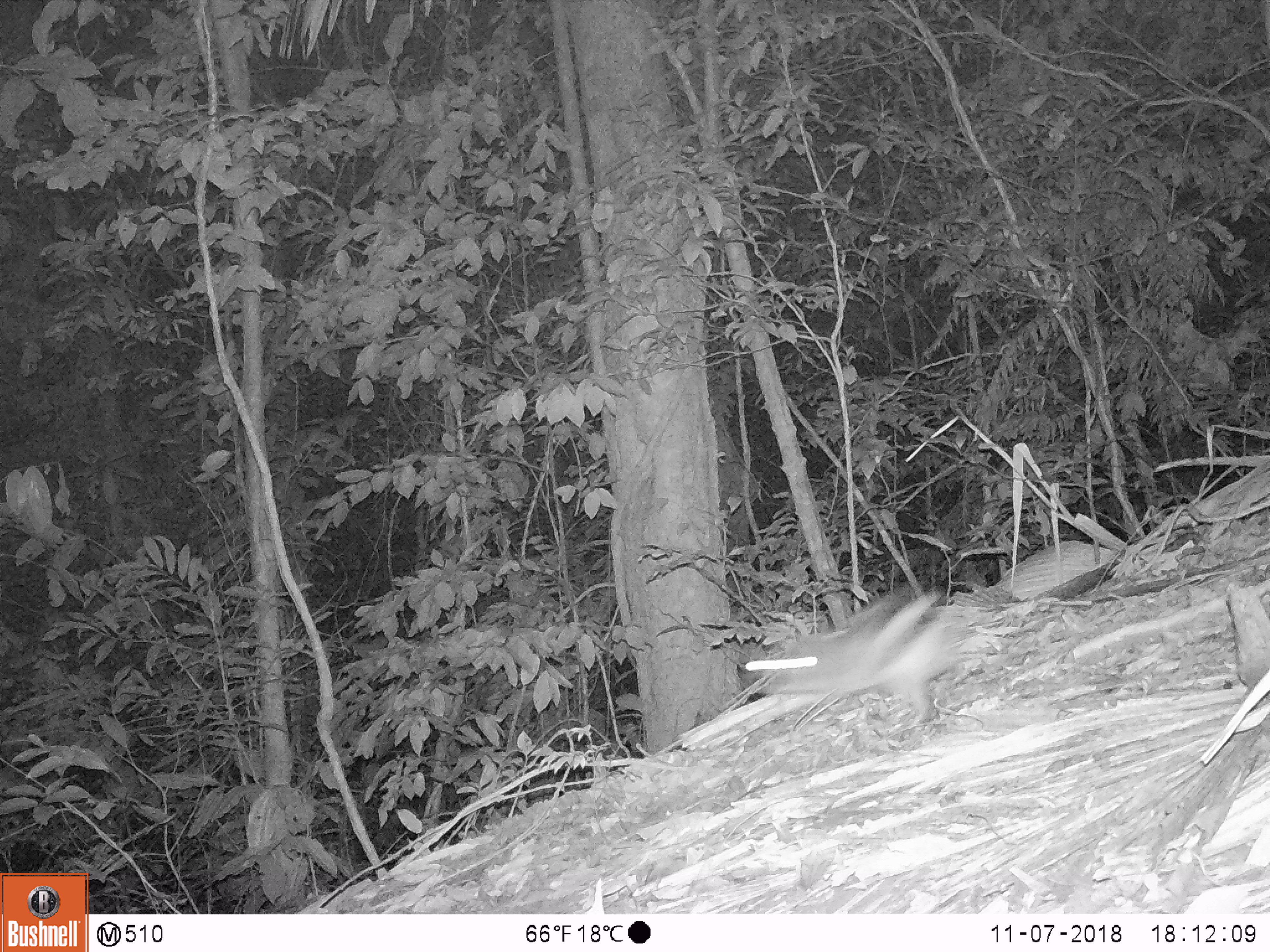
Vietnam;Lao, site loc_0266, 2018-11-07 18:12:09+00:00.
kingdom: Animalia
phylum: Chordata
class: Mammalia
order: Lagomorpha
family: Leporidae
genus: Nesolagus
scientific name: Nesolagus timminsi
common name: annamite striped rabbit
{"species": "annamite striped rabbit (Nesolagus timminsi)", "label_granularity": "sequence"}